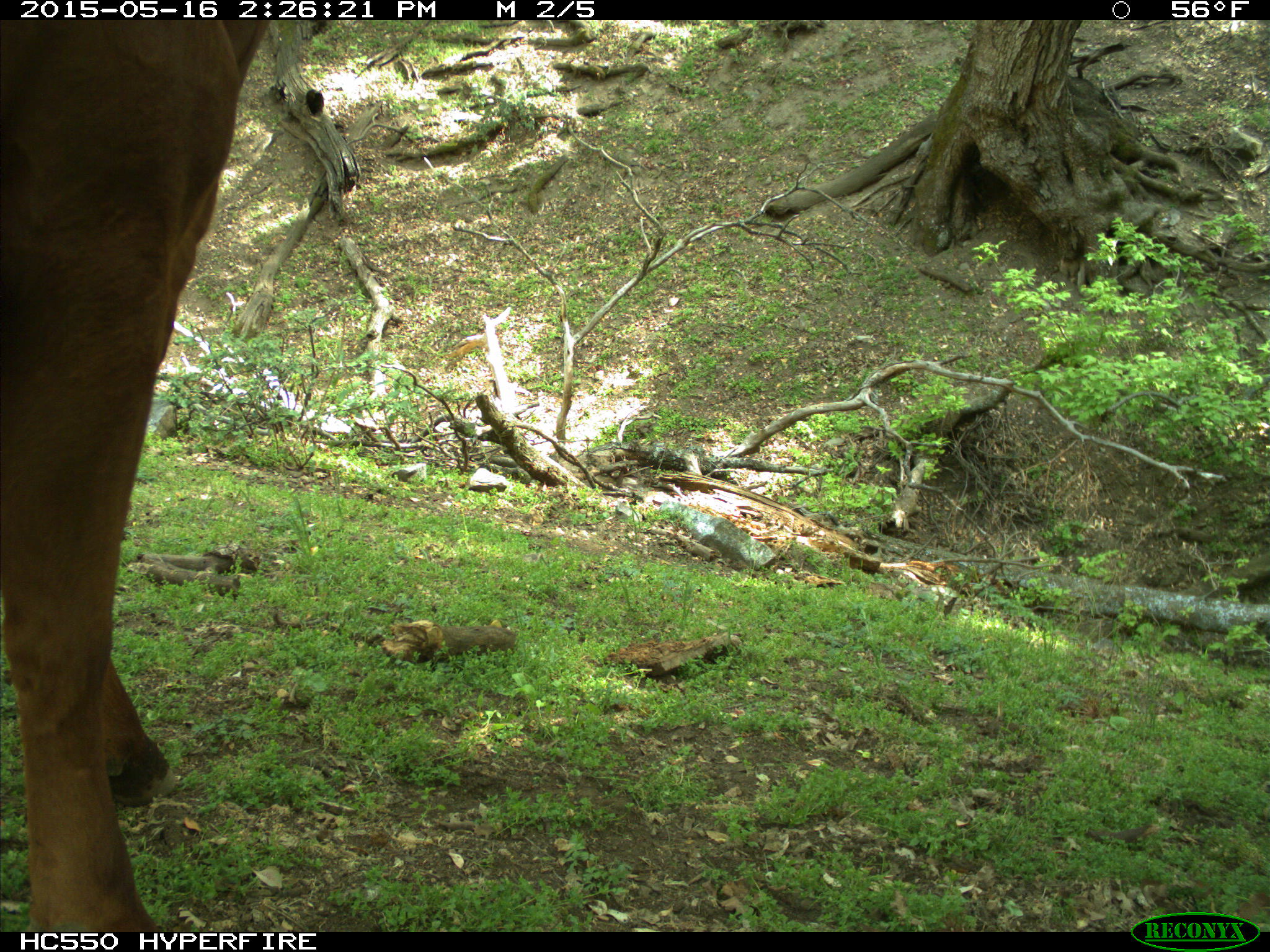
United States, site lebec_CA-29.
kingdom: Animalia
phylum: Chordata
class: Mammalia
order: Artiodactyla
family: Bovidae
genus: Bos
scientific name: Bos taurus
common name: domestic cow